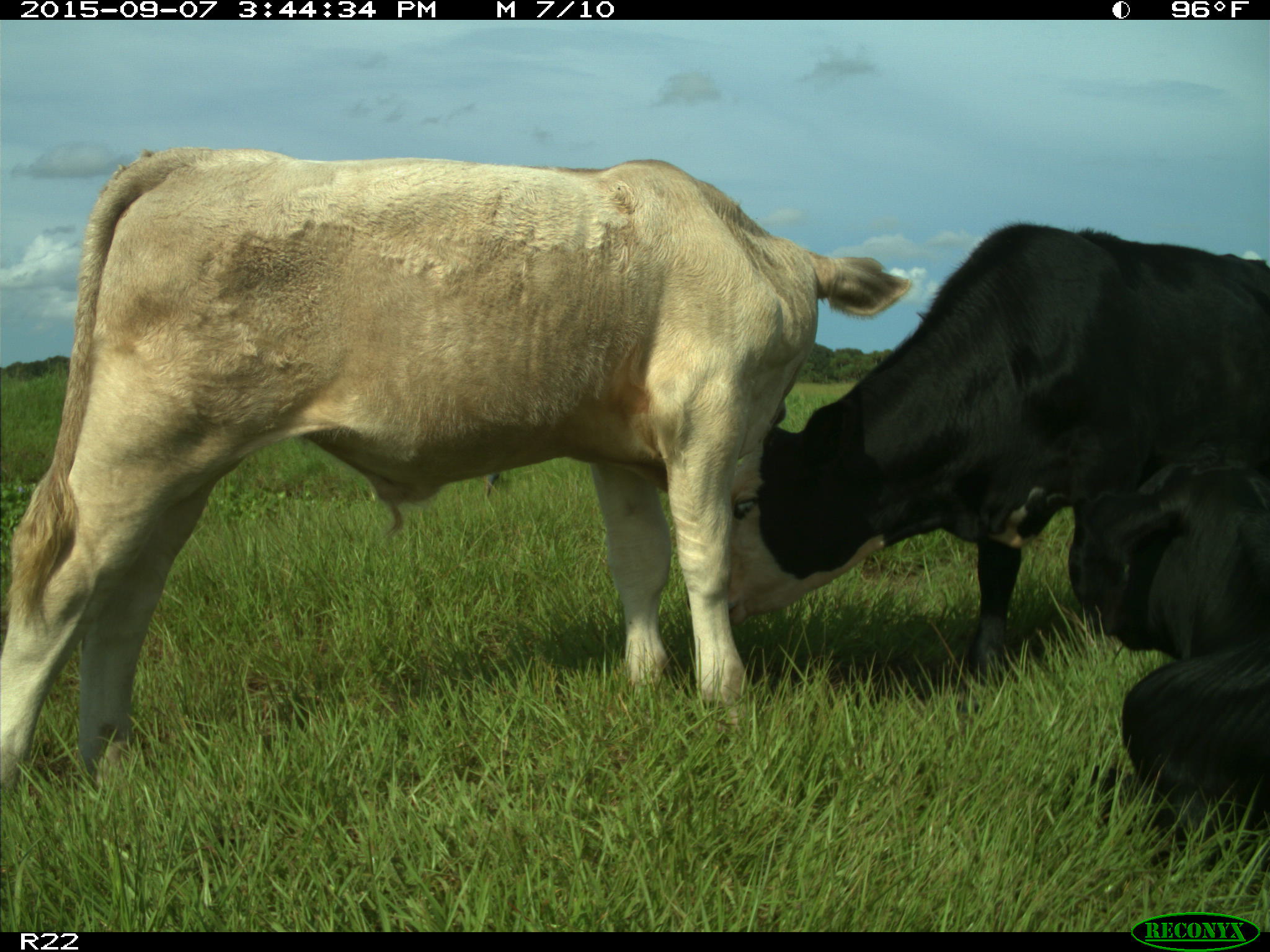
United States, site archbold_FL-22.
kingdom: Animalia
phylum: Chordata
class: Mammalia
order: Artiodactyla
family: Bovidae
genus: Bos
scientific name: Bos taurus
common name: domestic cow